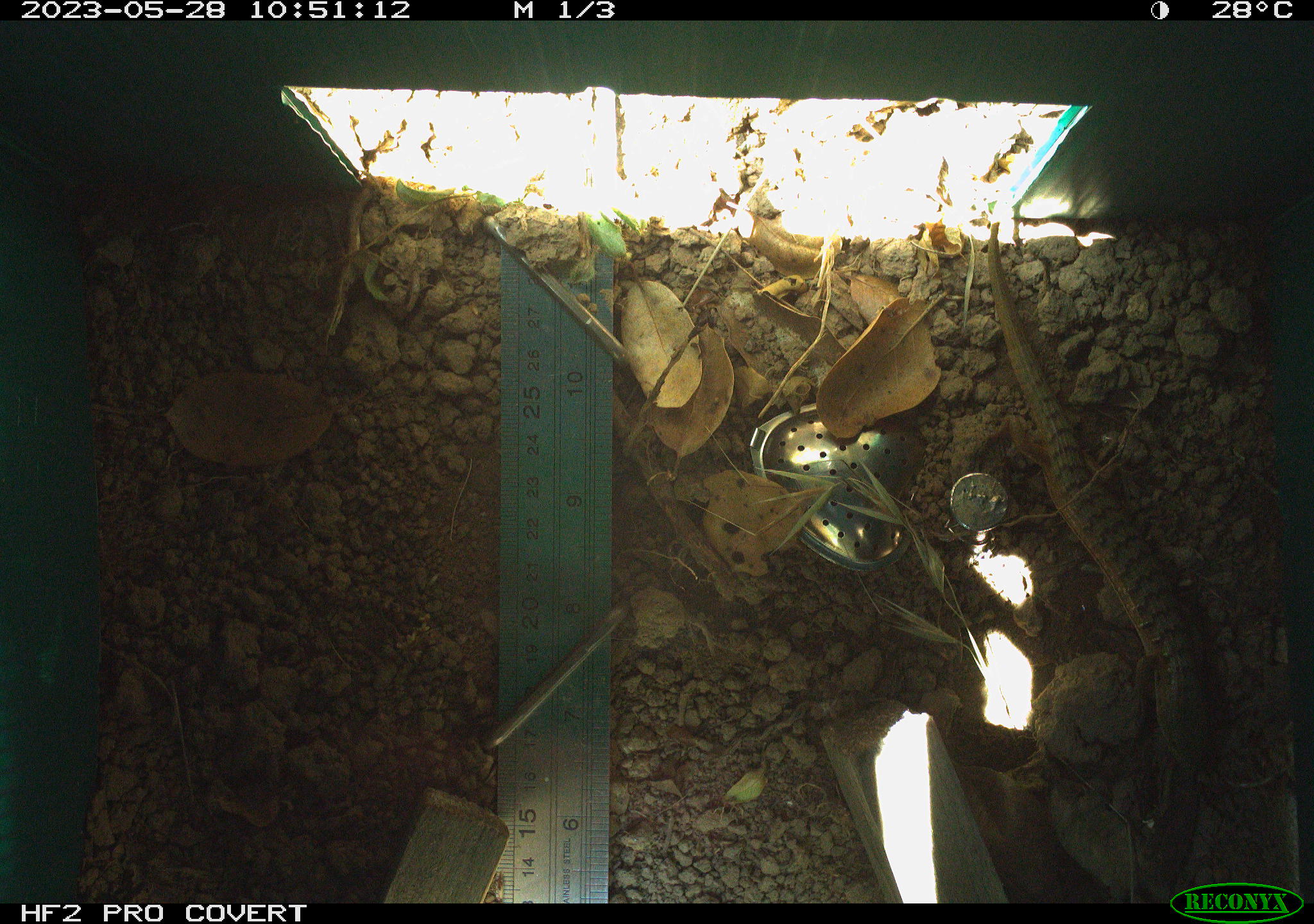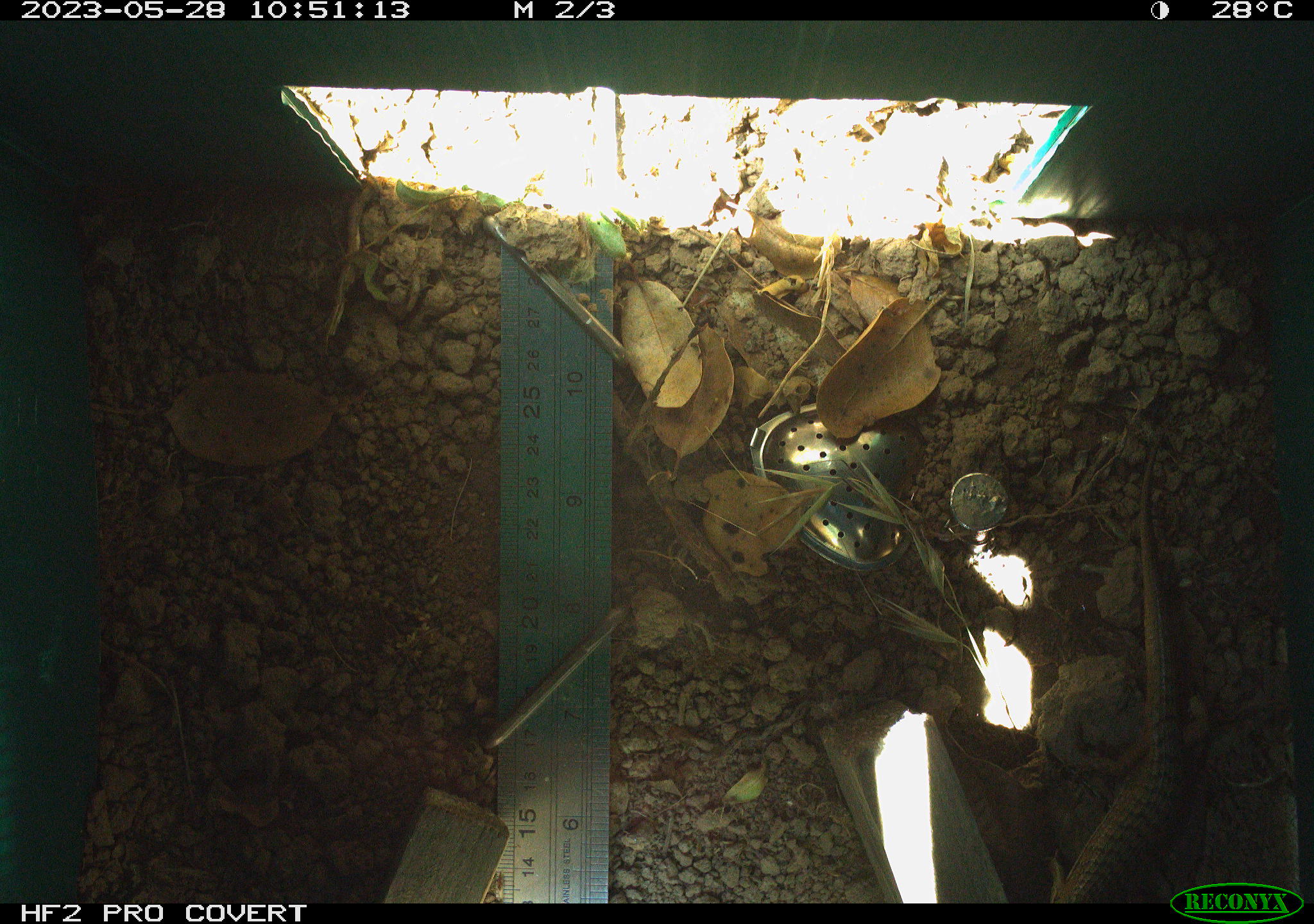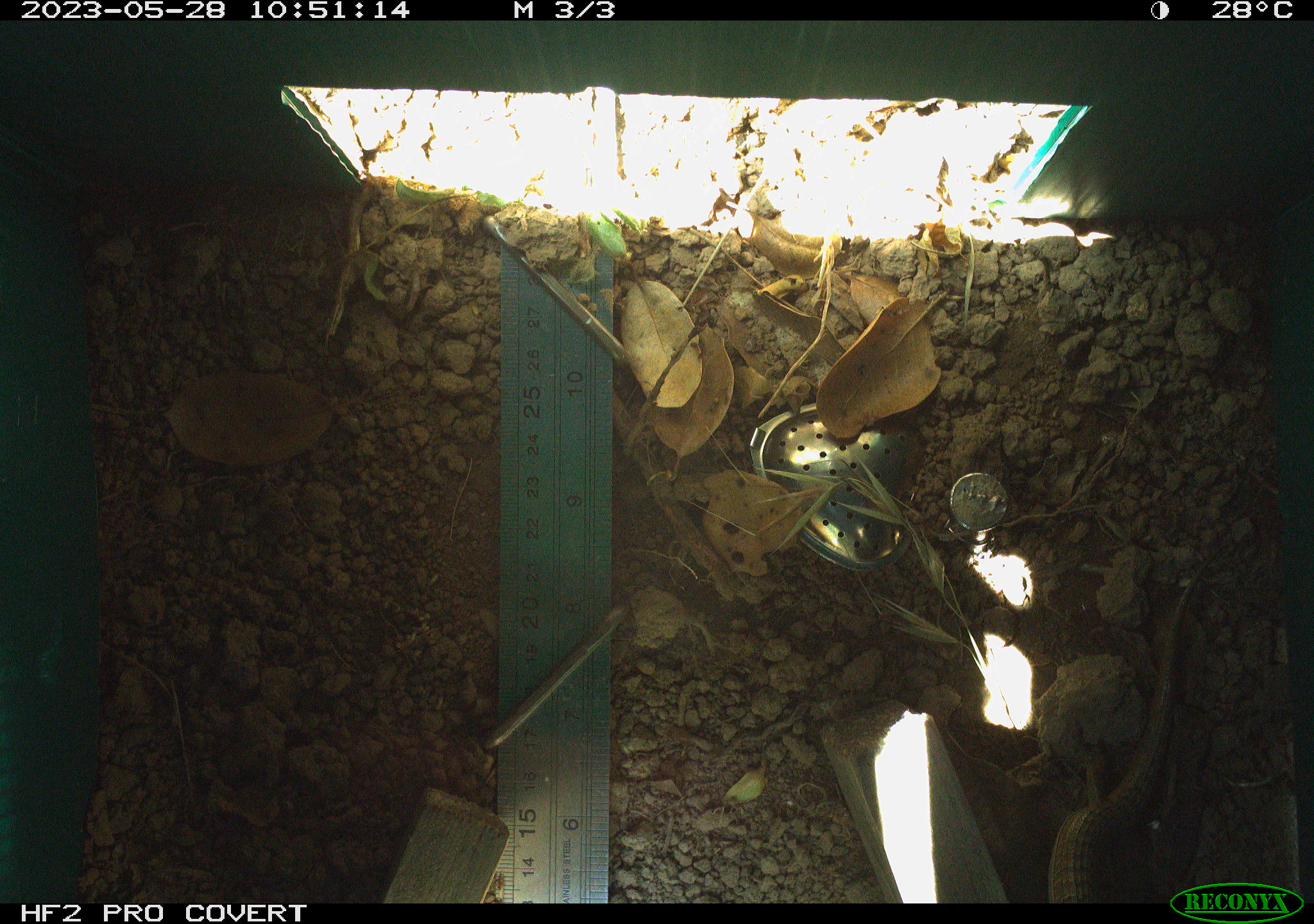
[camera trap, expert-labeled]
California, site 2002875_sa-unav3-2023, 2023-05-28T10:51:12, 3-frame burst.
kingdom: Animalia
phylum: Chordata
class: Reptilia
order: Squamata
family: Anguidae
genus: Elgaria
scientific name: Elgaria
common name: alligator lizards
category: elgaria species